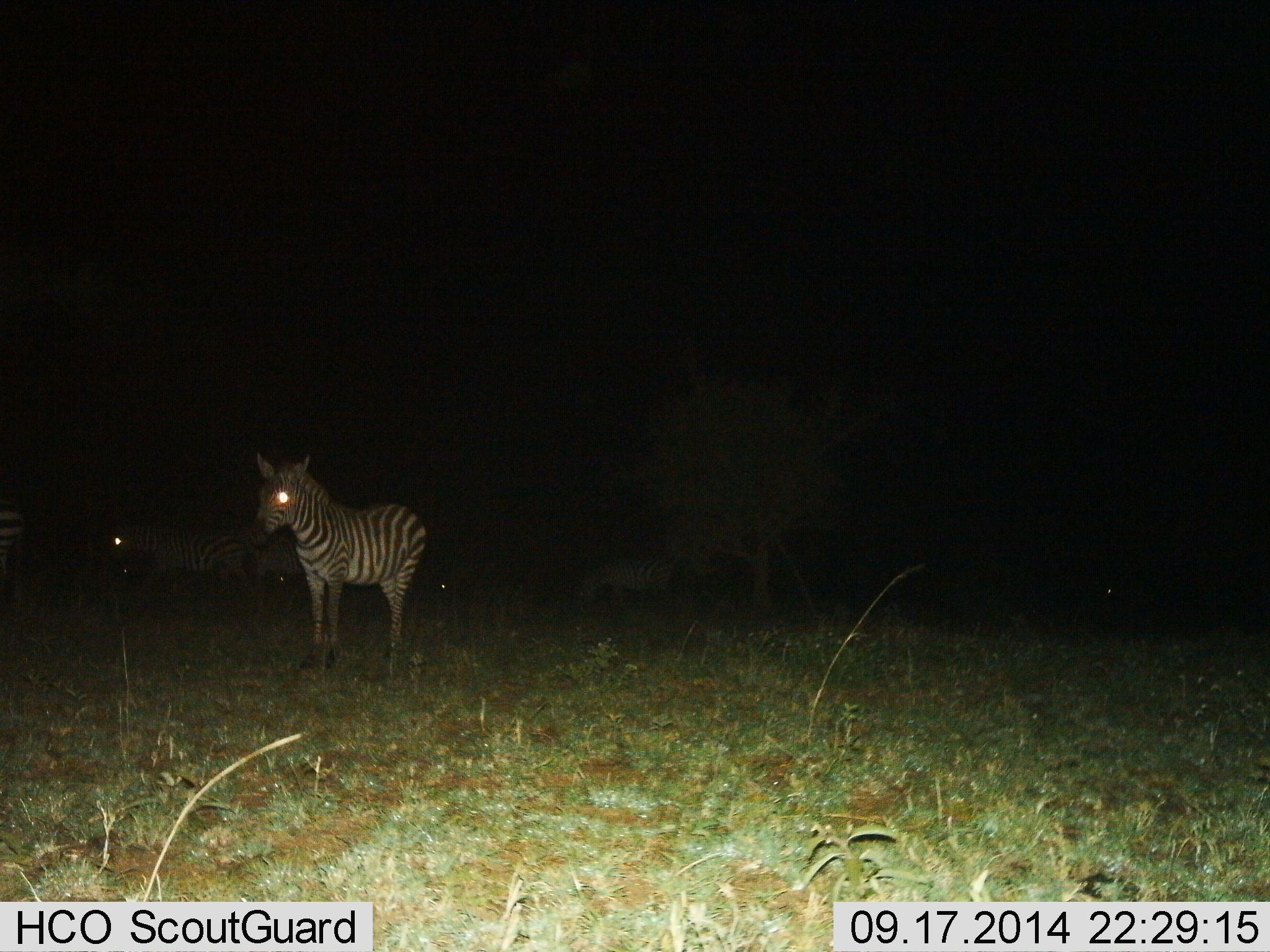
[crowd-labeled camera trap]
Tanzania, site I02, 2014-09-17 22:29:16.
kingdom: Animalia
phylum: Chordata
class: Mammalia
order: Perissodactyla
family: Equidae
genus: Equus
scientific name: Equus quagga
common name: plains zebra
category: zebra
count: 5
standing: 90%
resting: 10%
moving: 0%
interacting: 0%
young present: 0%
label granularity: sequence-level